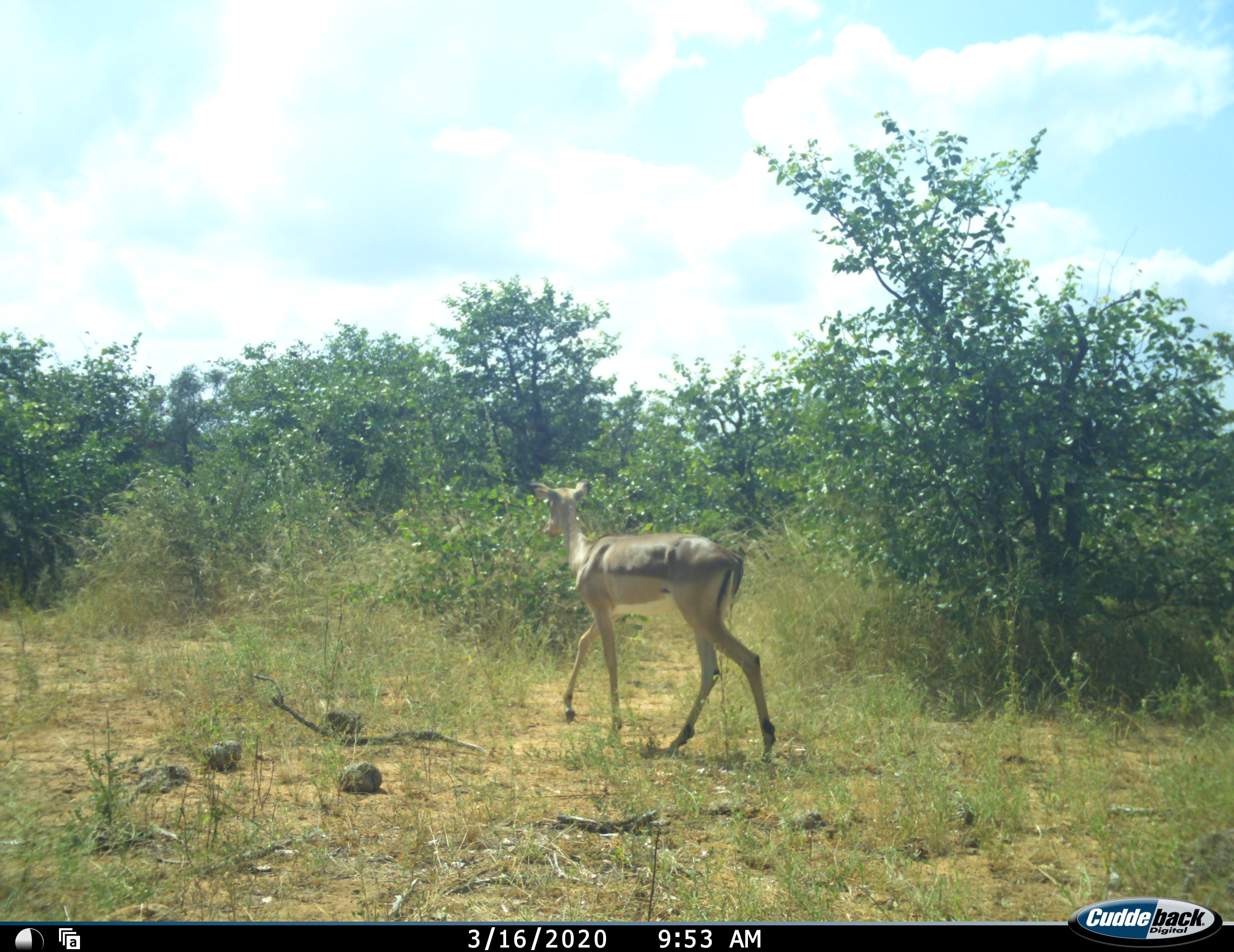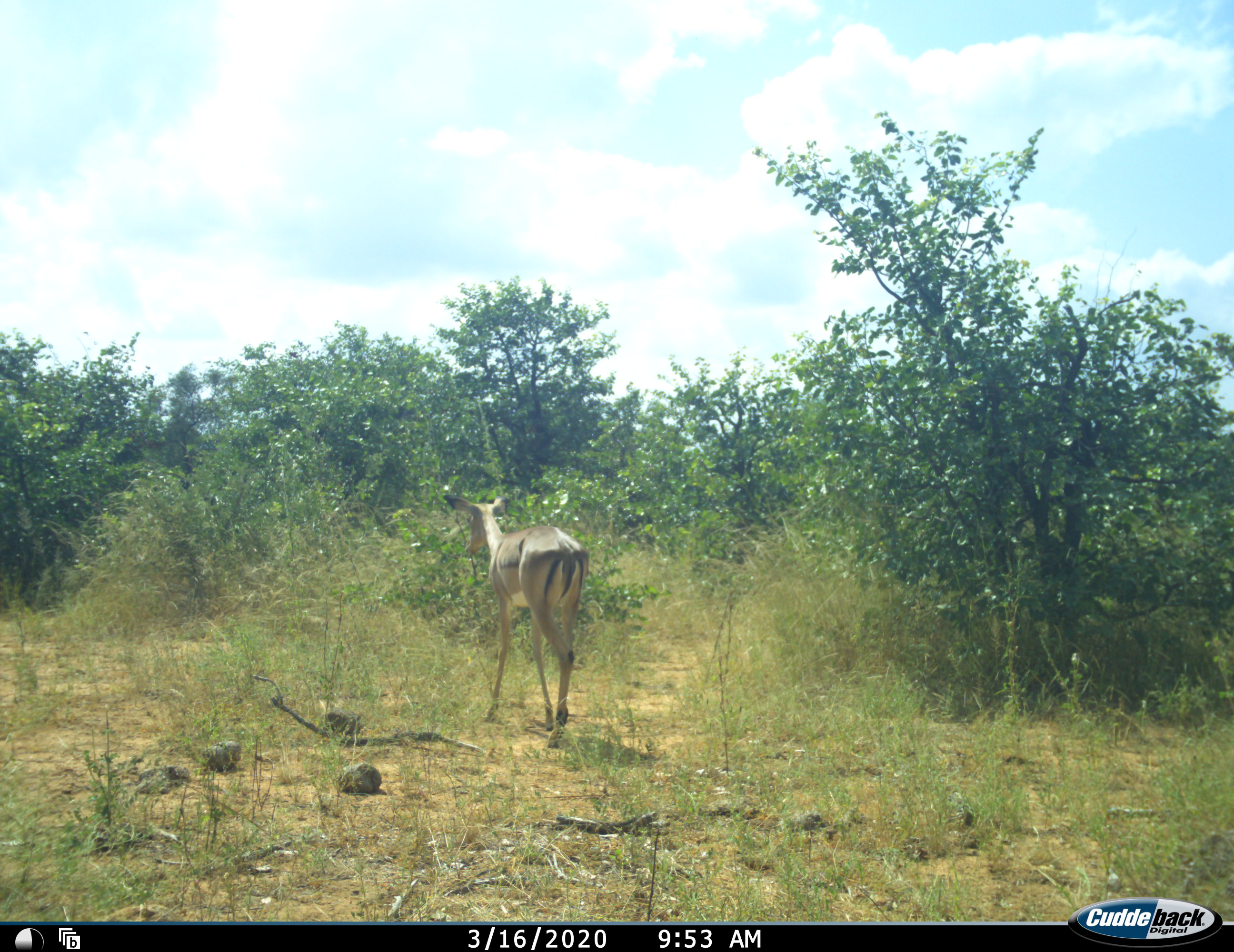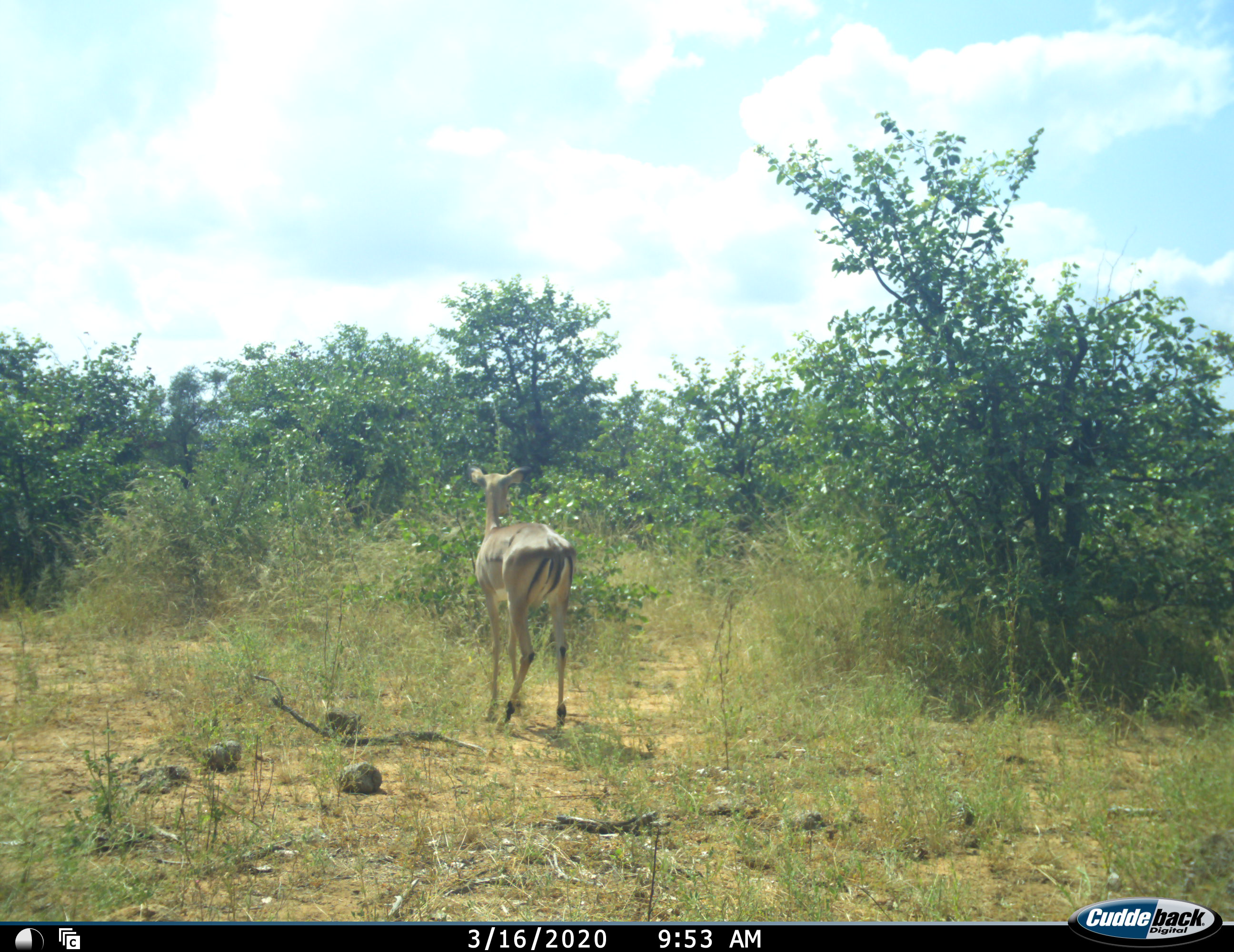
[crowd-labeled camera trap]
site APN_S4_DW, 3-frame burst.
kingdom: Animalia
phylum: Chordata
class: Mammalia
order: Artiodactyla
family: Bovidae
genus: Aepyceros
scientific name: Aepyceros melampus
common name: impala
Impala (Aepyceros melampus), count 1. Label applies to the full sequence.